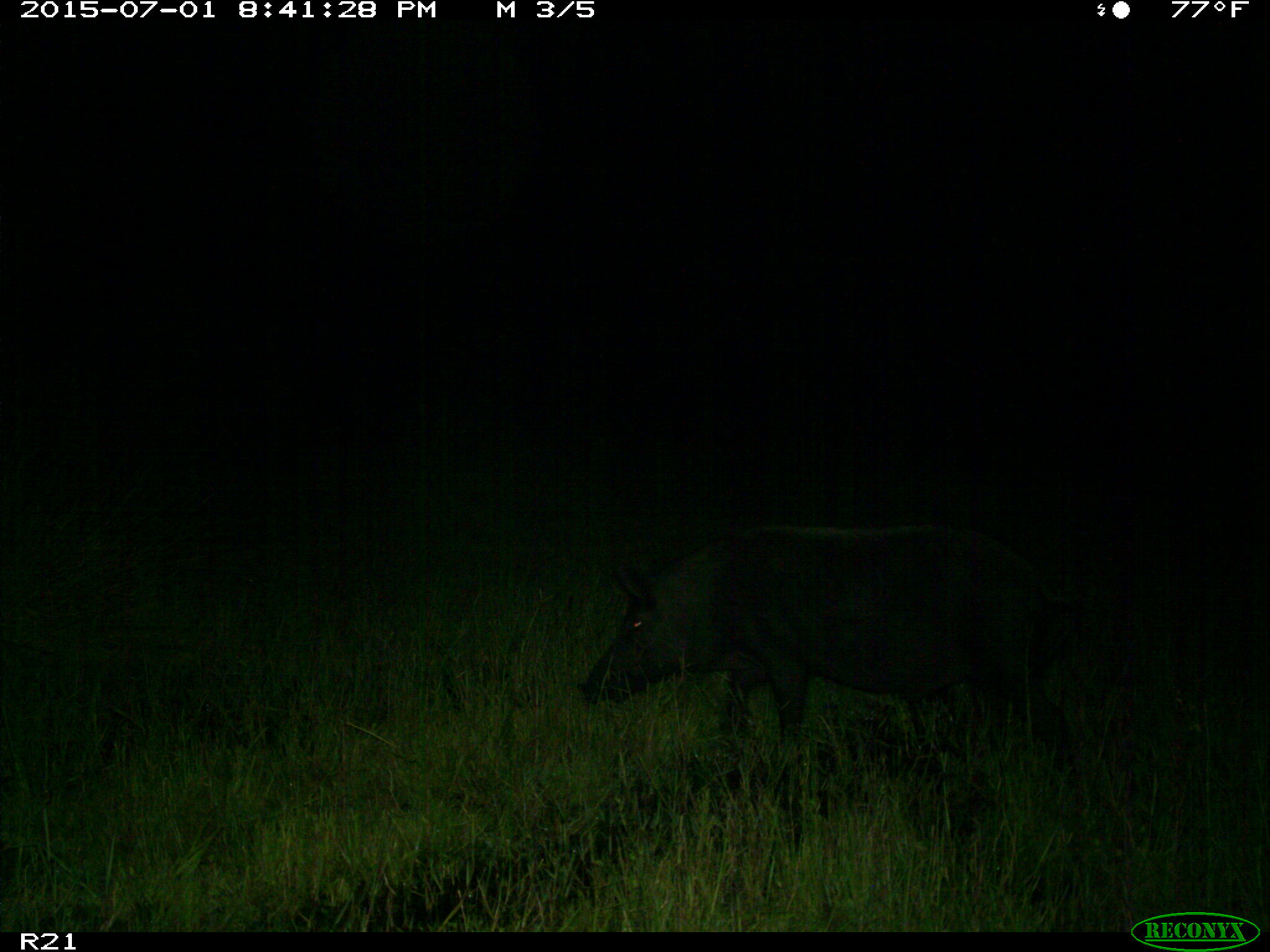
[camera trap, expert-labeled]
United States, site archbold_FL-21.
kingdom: Animalia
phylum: Chordata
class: Mammalia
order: Artiodactyla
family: Suidae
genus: Sus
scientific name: Sus scrofa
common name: wild boar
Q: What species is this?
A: Sus scrofa (wild boar).